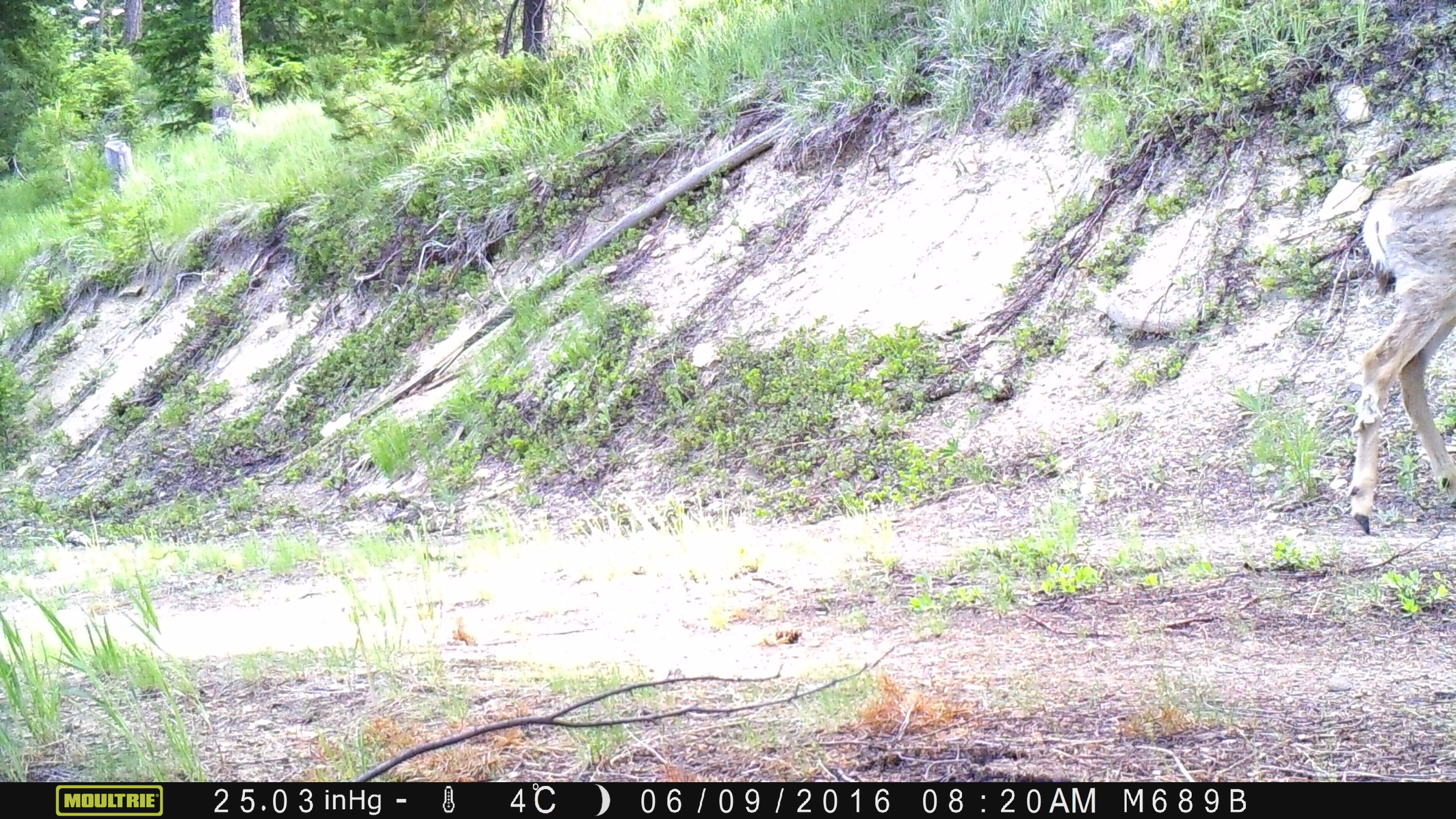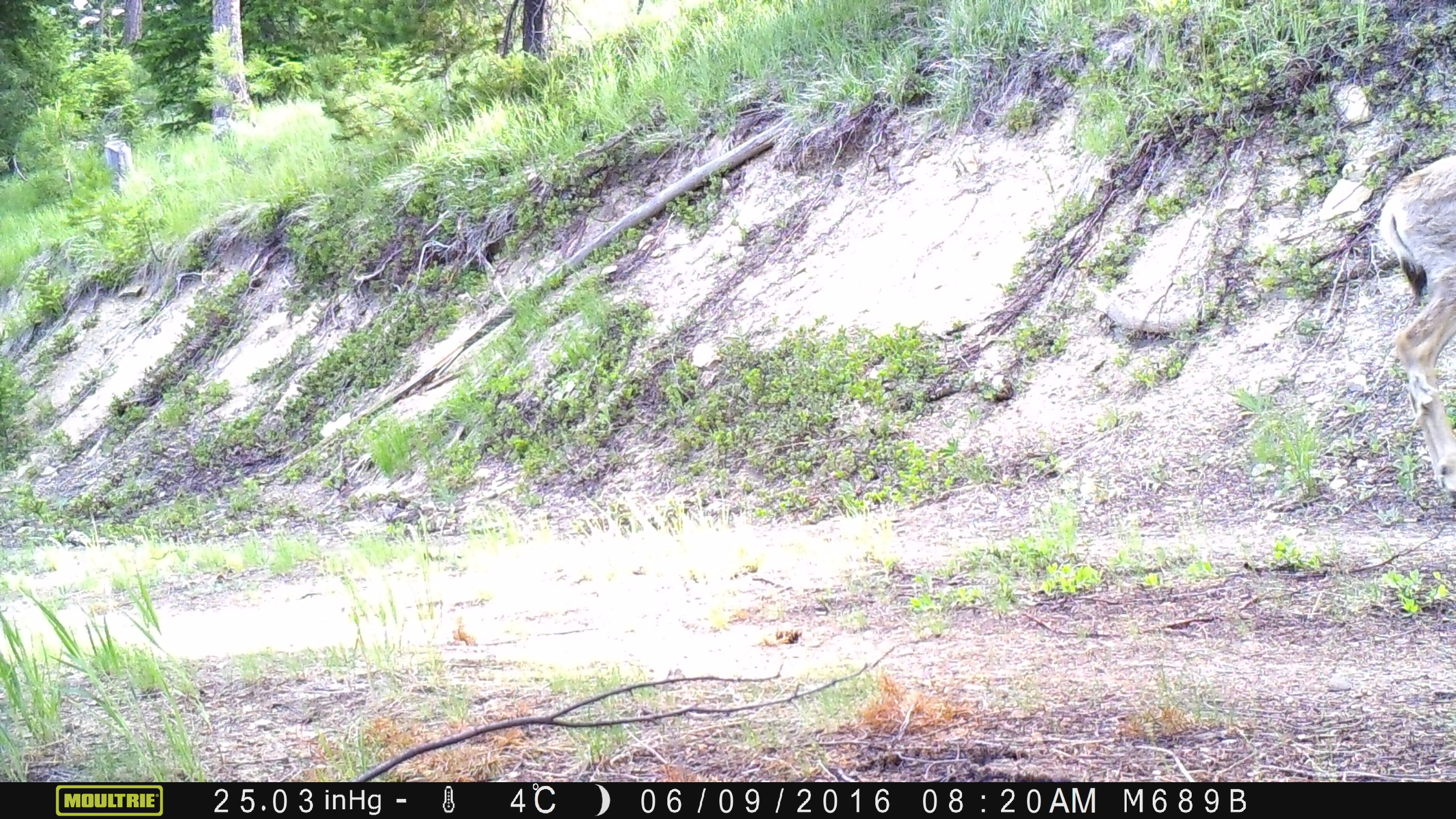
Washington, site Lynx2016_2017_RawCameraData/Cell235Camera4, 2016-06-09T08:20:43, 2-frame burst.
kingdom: Animalia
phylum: Chordata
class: Mammalia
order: Artiodactyla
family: Cervidae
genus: Odocoileus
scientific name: Odocoileus hemionus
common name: mule deer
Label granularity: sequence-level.